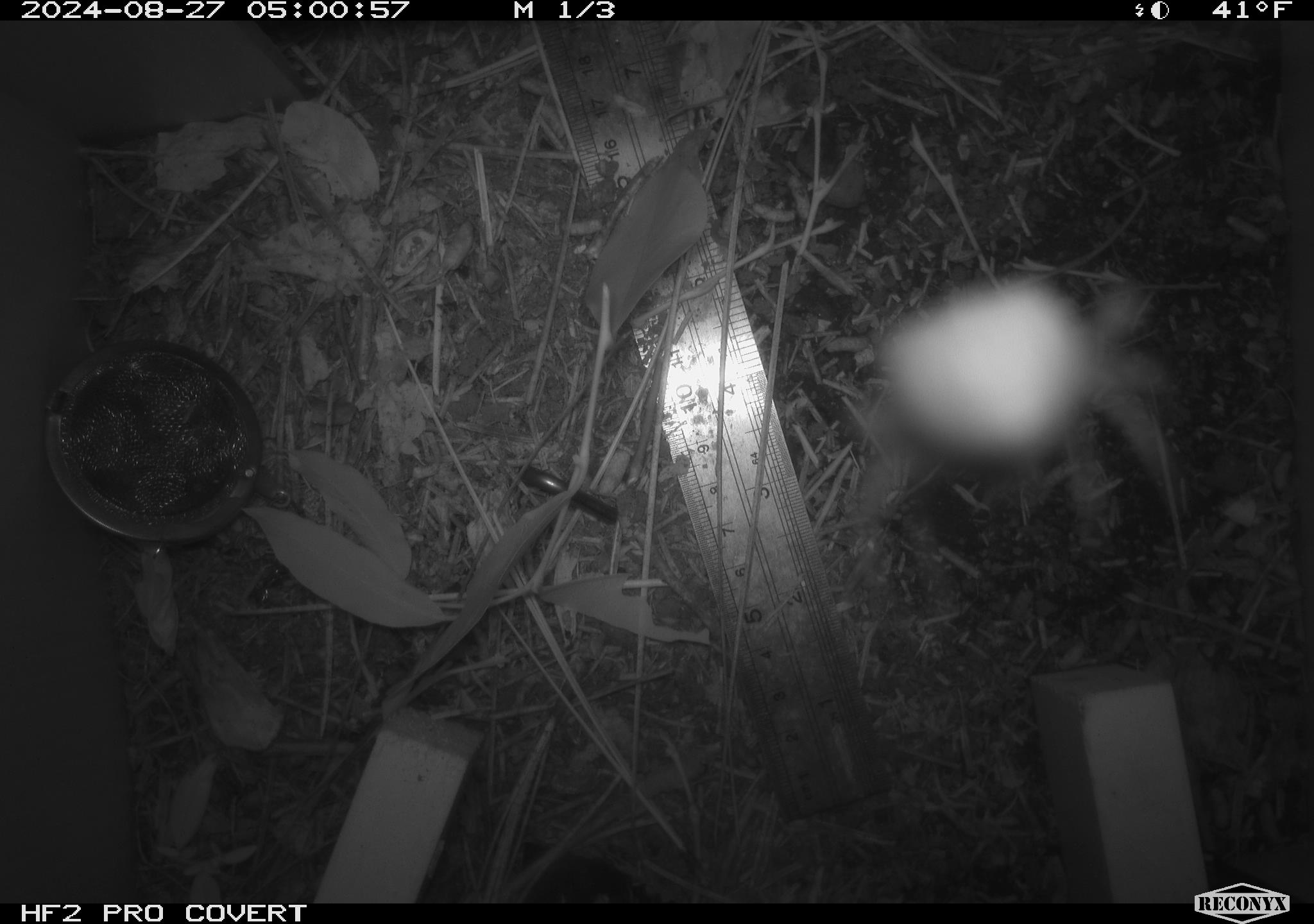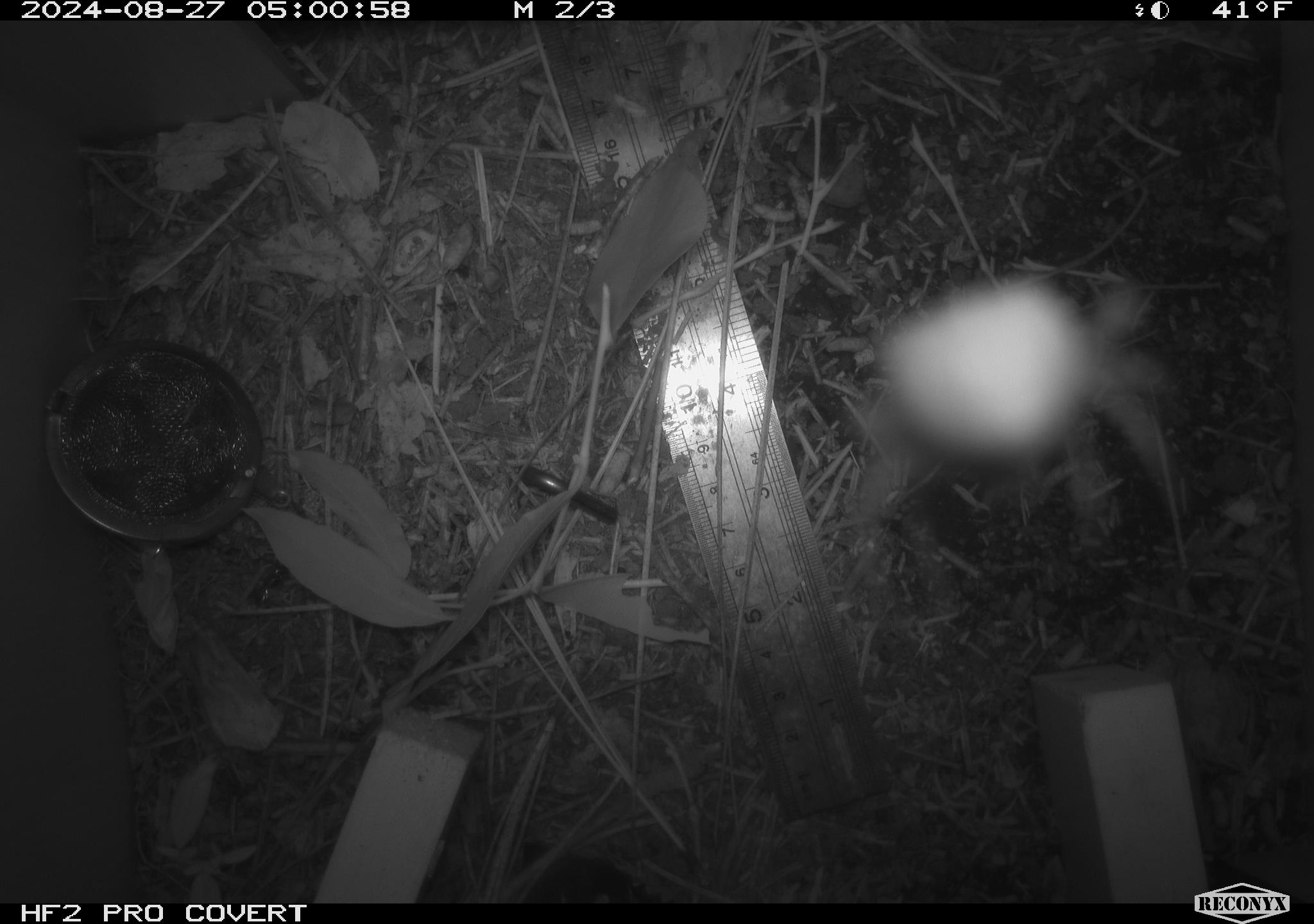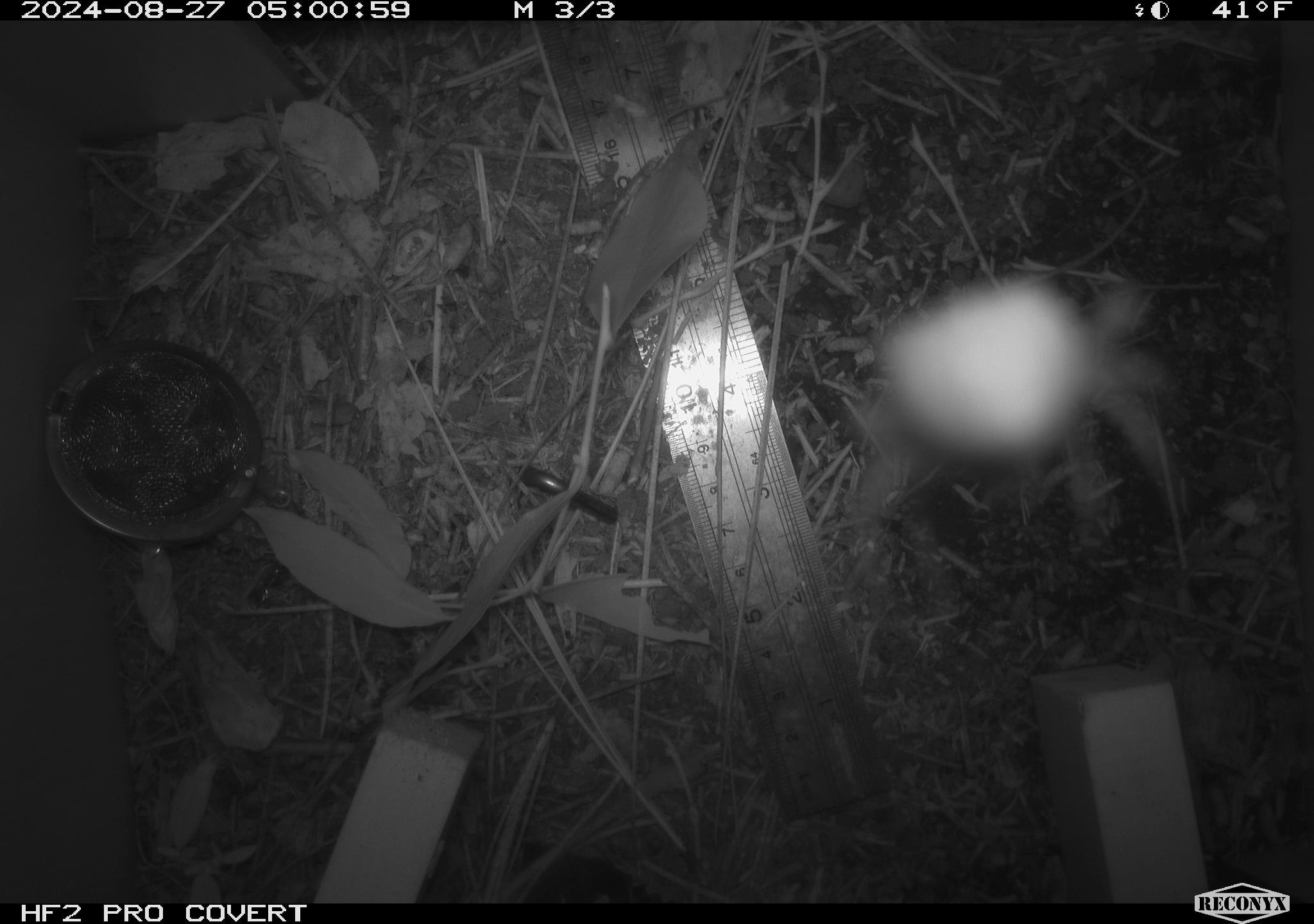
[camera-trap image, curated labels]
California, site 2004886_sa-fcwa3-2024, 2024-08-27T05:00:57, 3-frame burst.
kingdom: Animalia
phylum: Arthropoda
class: Arachnida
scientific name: Arachnida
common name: arachnids